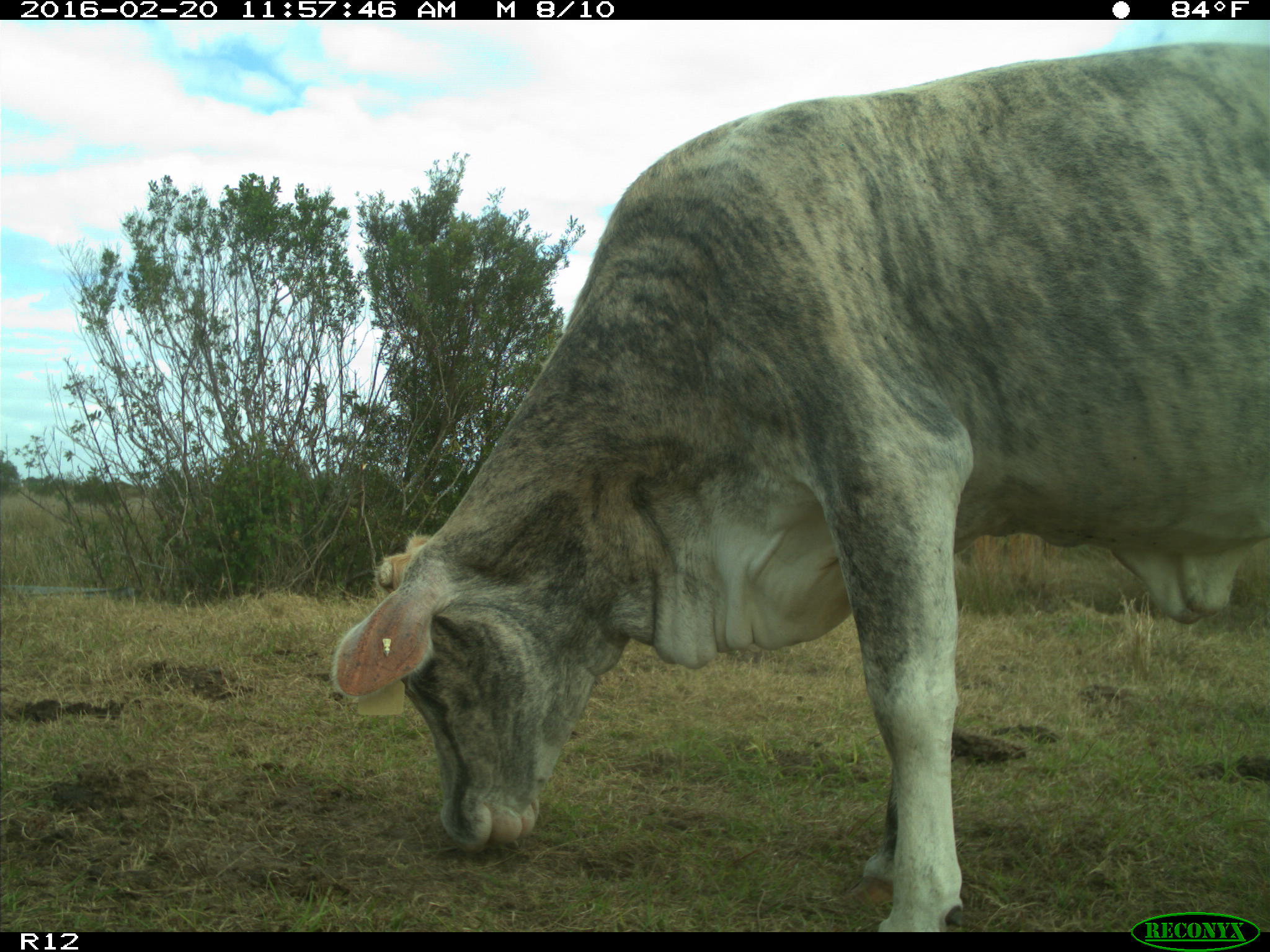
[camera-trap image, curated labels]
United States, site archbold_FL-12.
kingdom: Animalia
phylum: Chordata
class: Mammalia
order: Artiodactyla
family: Bovidae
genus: Bos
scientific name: Bos taurus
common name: domestic cow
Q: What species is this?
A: Bos taurus (domestic cow).